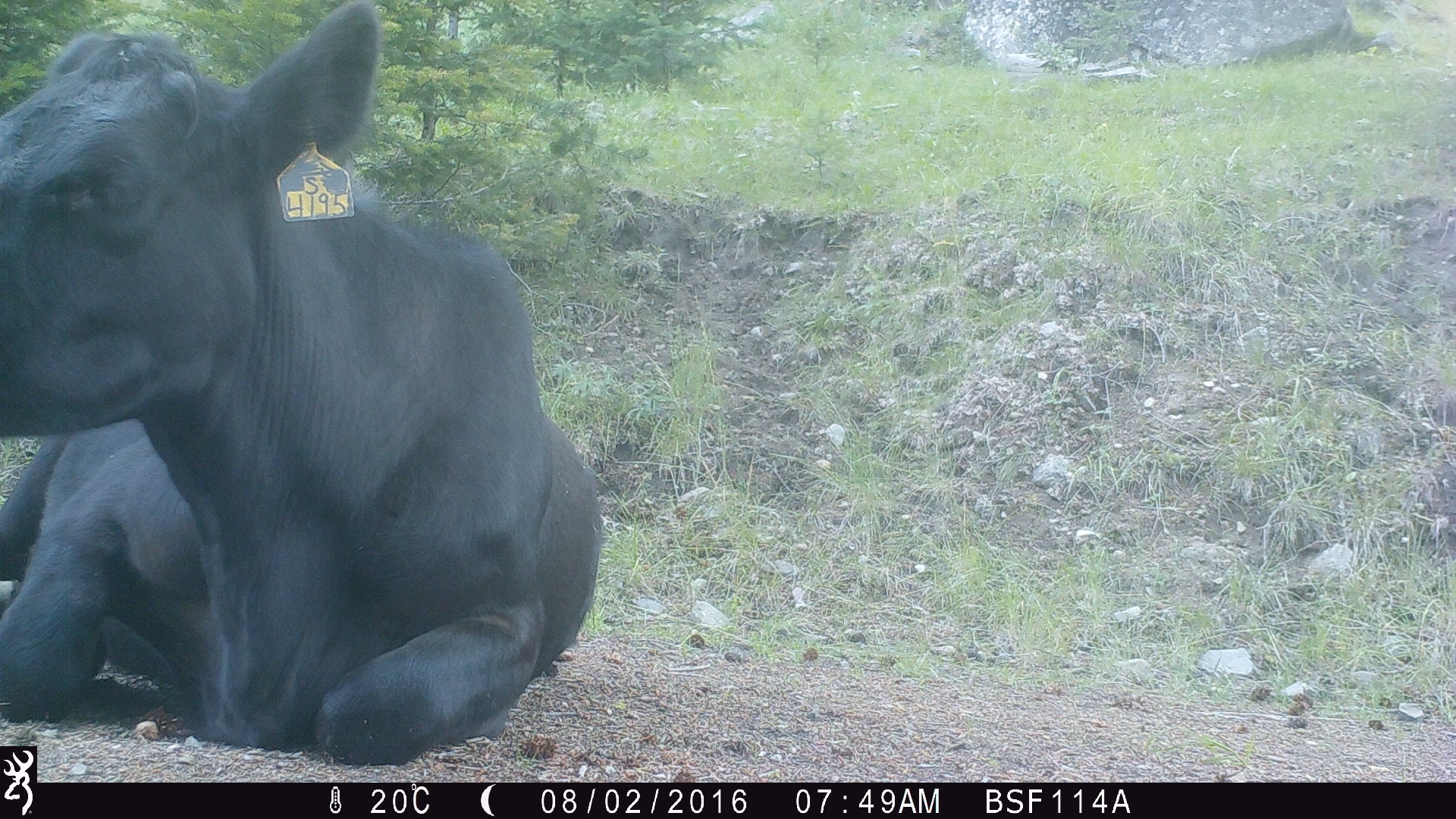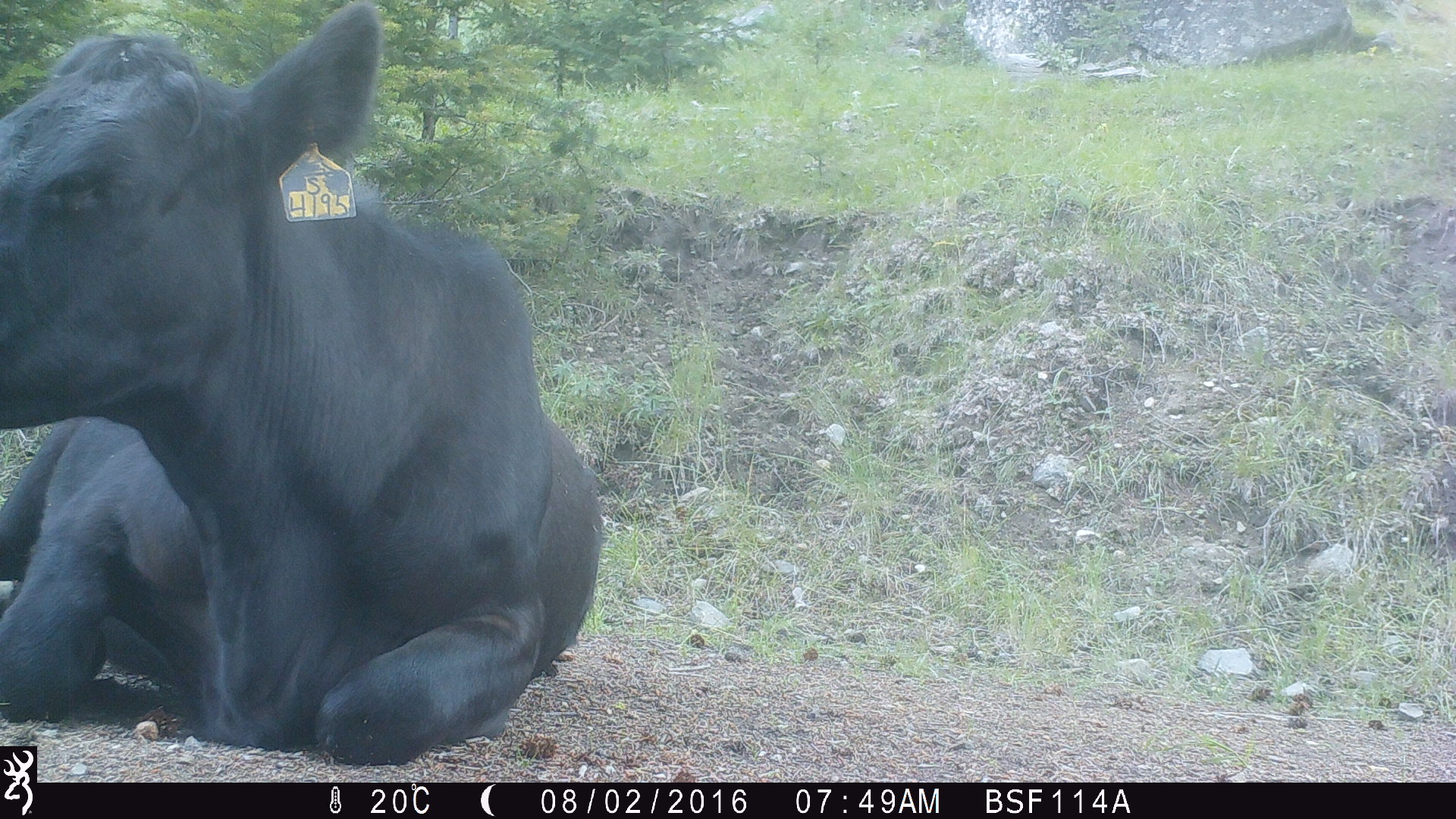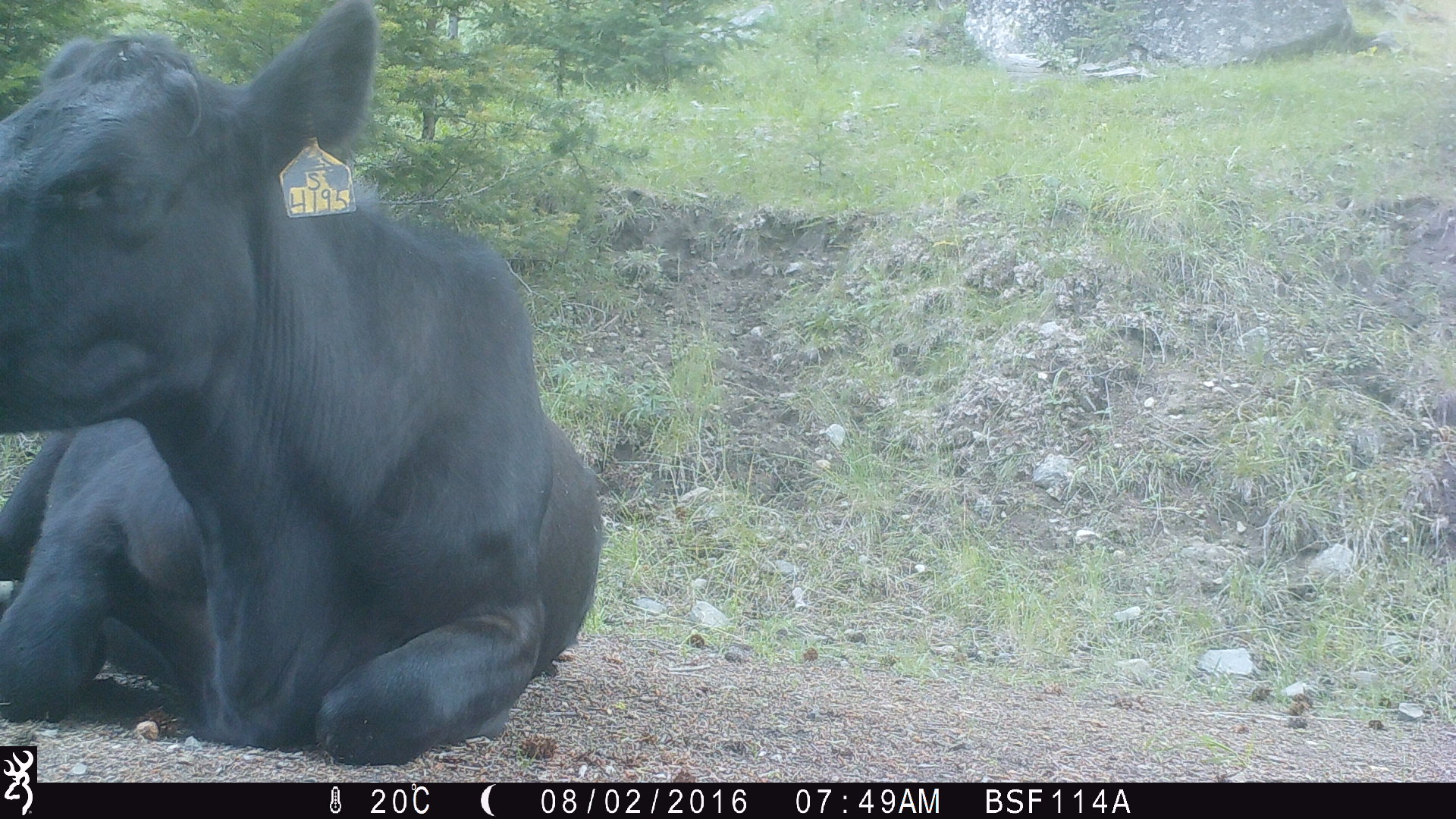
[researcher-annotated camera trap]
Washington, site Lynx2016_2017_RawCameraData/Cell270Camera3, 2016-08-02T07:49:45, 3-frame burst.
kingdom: Animalia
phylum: Chordata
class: Mammalia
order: Artiodactyla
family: Bovidae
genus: Bos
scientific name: Bos taurus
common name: domestic cattle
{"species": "domestic cattle (Bos taurus)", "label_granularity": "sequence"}